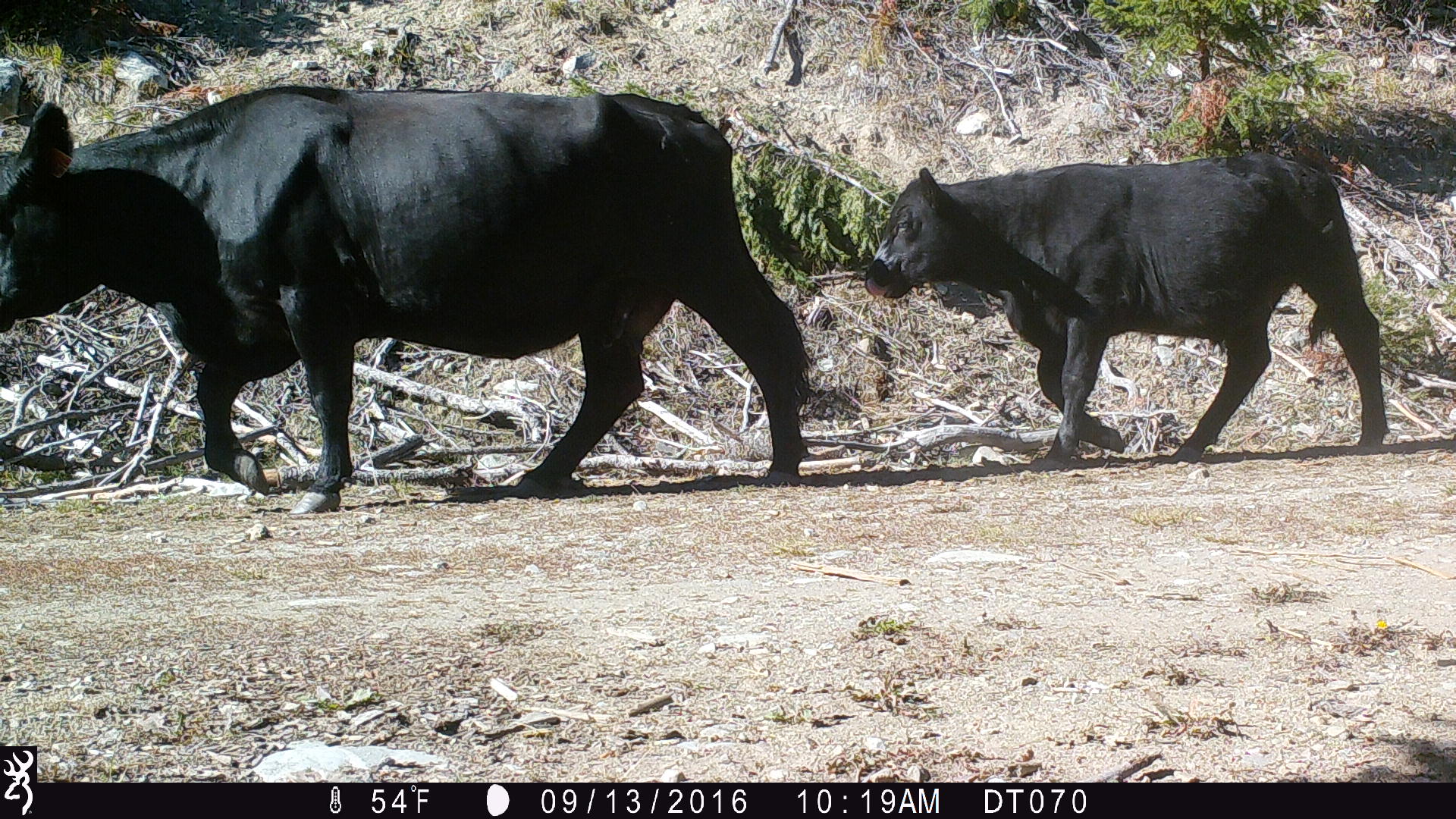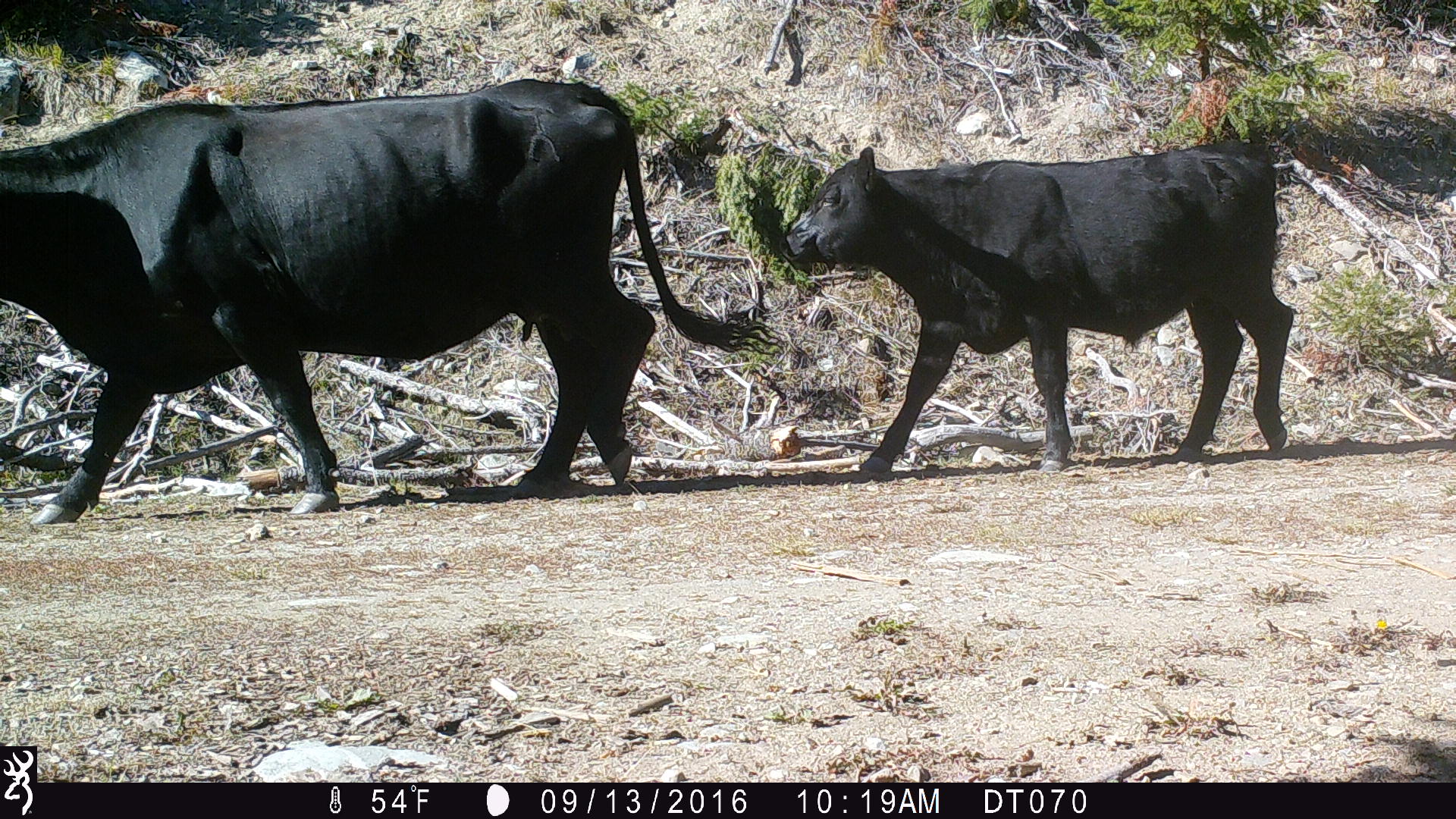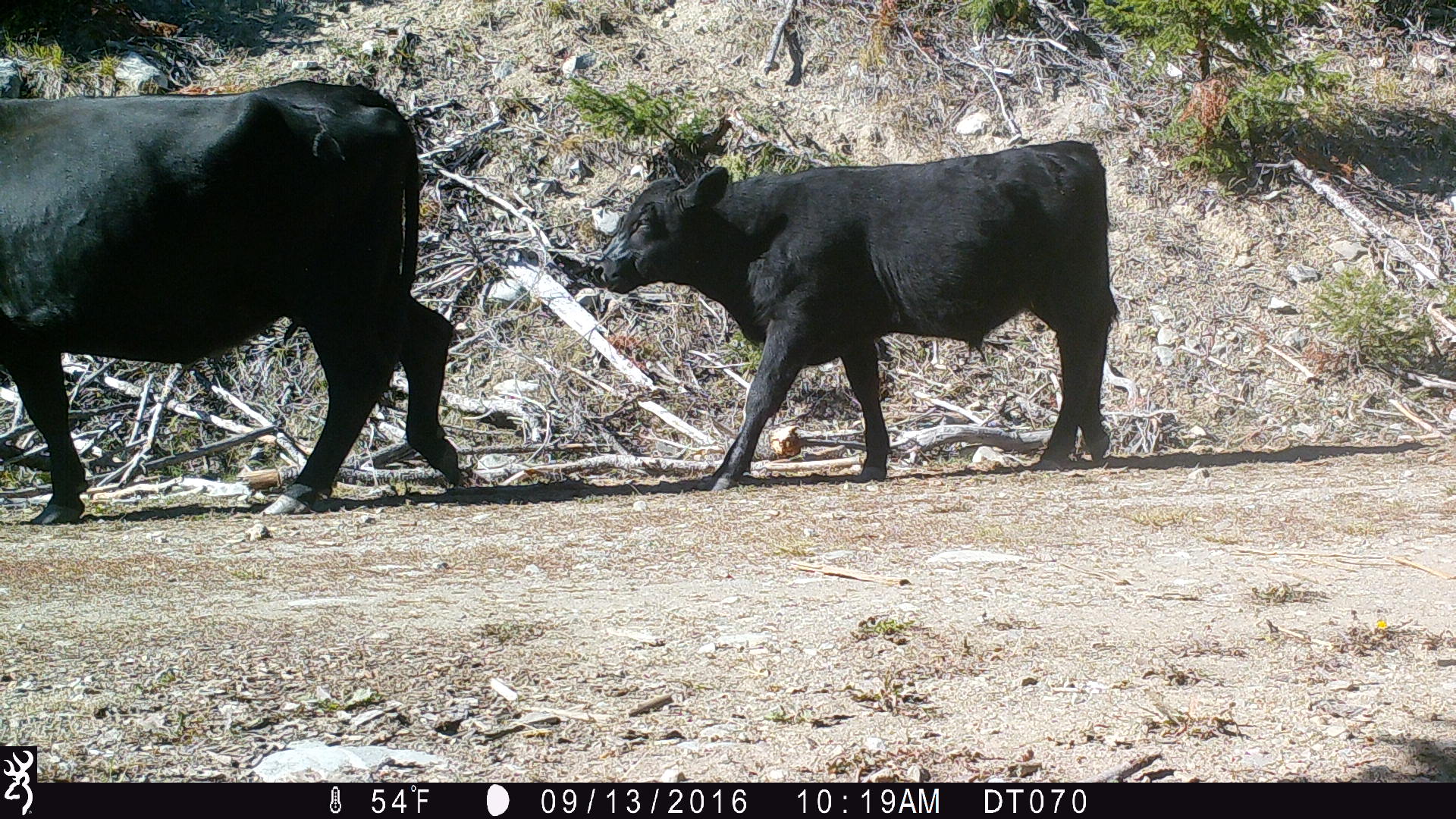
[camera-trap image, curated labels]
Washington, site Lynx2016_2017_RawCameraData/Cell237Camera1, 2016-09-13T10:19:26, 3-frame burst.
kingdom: Animalia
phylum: Chordata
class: Mammalia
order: Artiodactyla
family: Bovidae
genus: Bos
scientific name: Bos taurus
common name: domestic cattle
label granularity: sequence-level